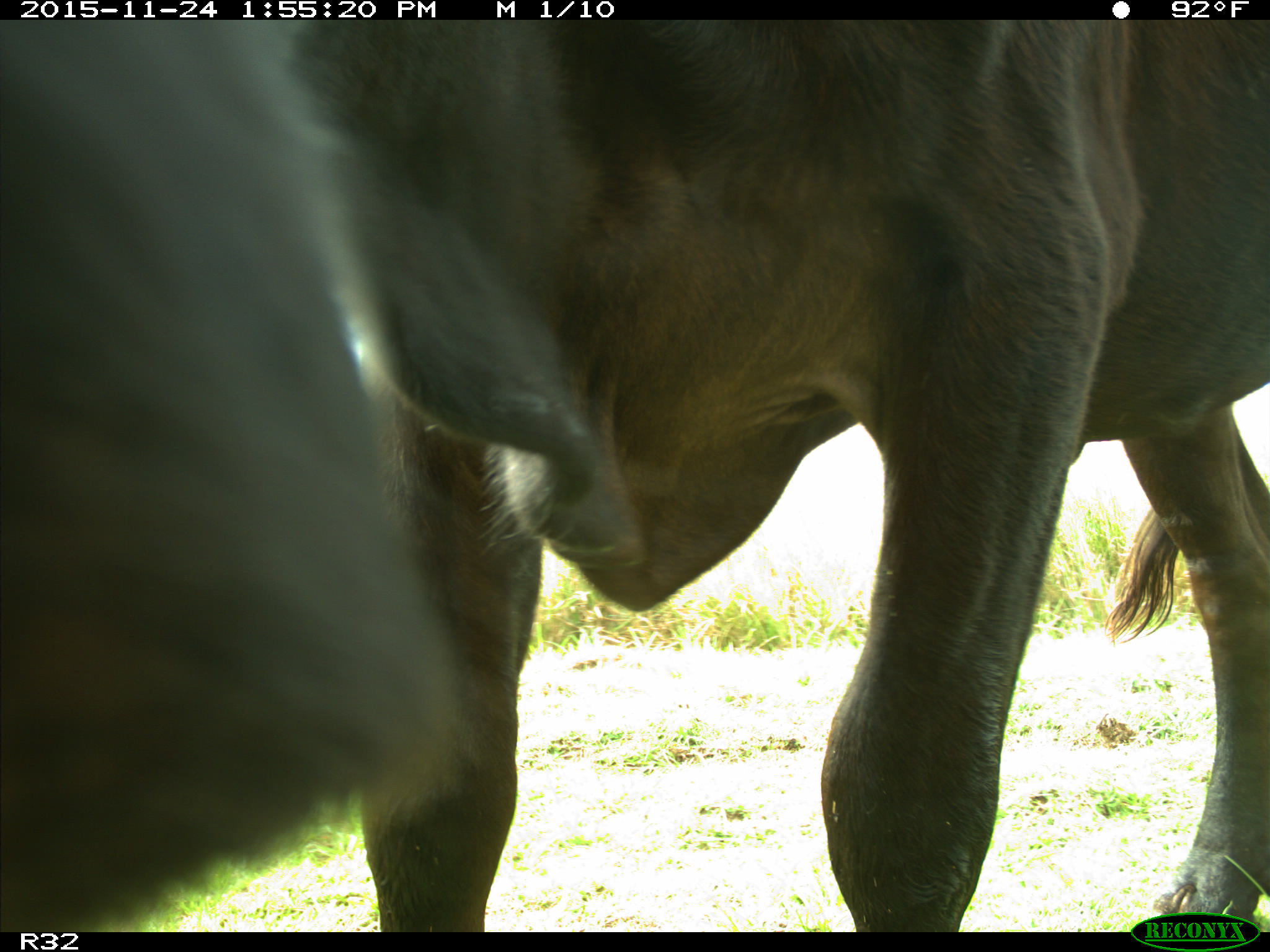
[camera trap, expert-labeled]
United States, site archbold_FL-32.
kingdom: Animalia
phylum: Chordata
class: Mammalia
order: Artiodactyla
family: Bovidae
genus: Bos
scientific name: Bos taurus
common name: domestic cow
Bos taurus (domestic cow).